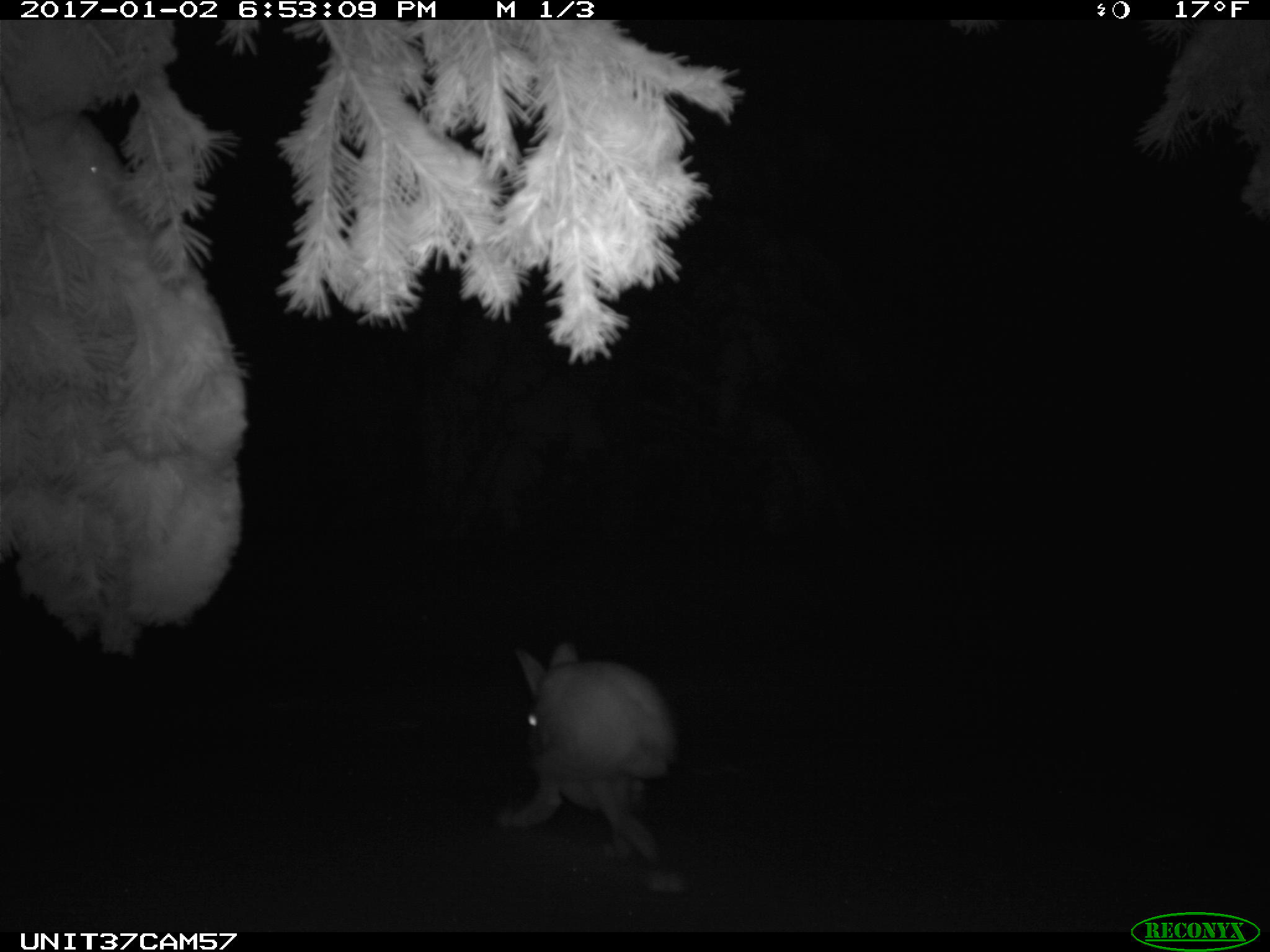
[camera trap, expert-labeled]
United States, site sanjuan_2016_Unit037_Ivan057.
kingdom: Animalia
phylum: Chordata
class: Mammalia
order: Lagomorpha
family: Leporidae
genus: Lepus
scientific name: Lepus americanus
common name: snowshoe hare